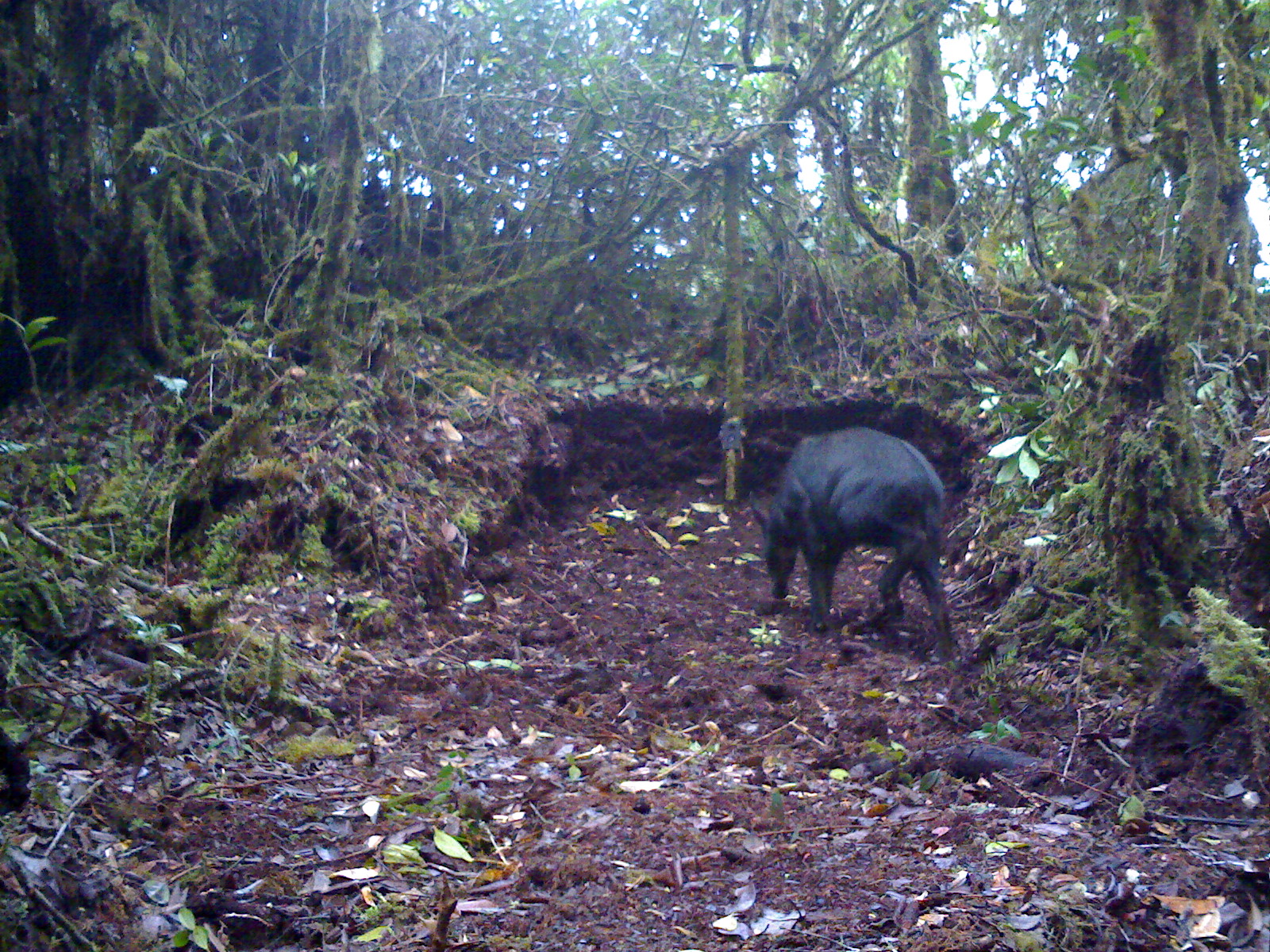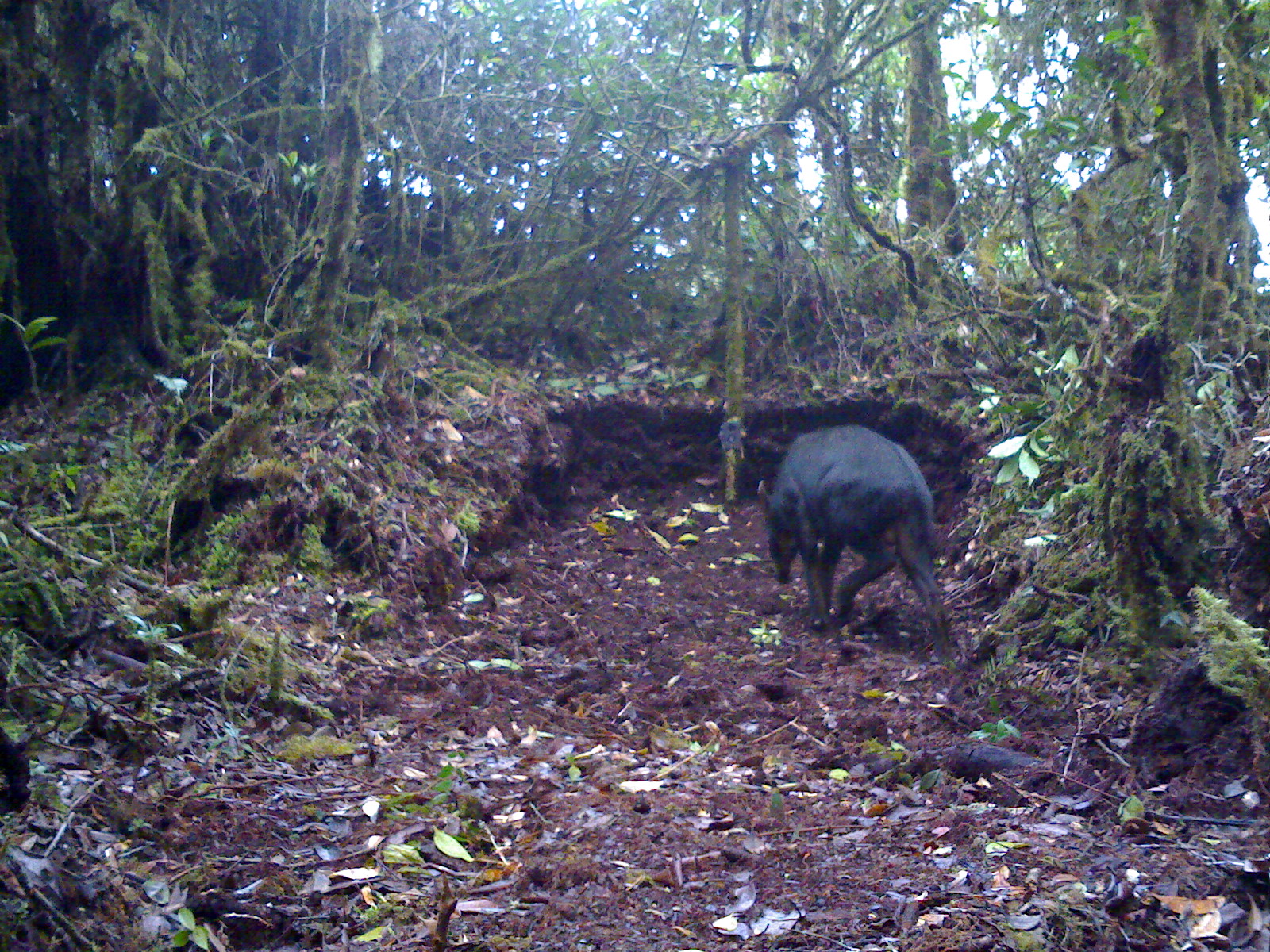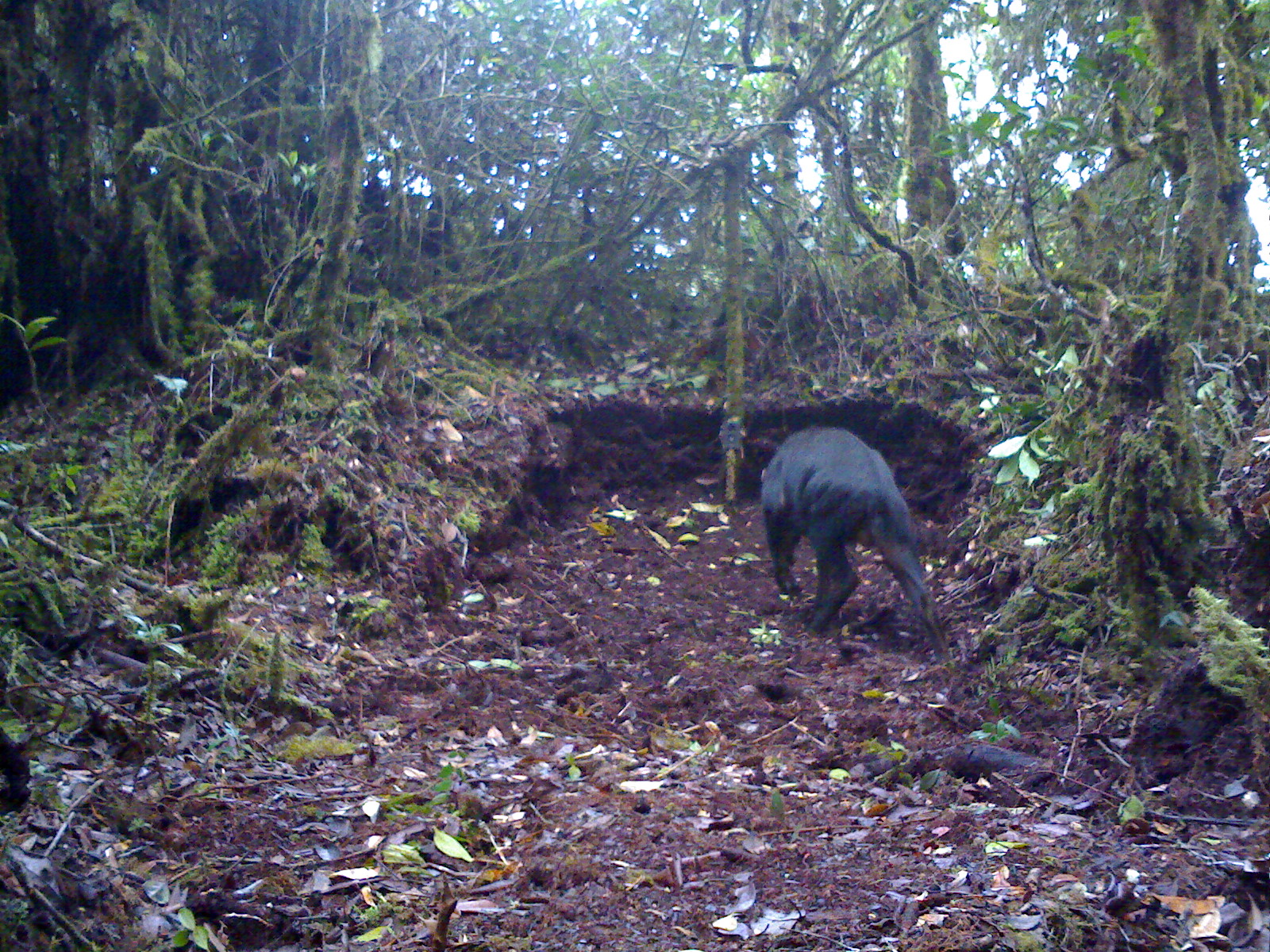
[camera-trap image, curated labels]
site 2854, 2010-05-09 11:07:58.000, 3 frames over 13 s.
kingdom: Animalia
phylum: Chordata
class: Mammalia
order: Artiodactyla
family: Bovidae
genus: Capricornis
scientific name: Capricornis sumatraensis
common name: southern serow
Capricornis sumatraensis (southern serow), count 1, sex male.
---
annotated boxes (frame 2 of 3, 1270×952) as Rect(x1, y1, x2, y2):
capricornis sumatraensis: Rect(756, 424, 953, 663)